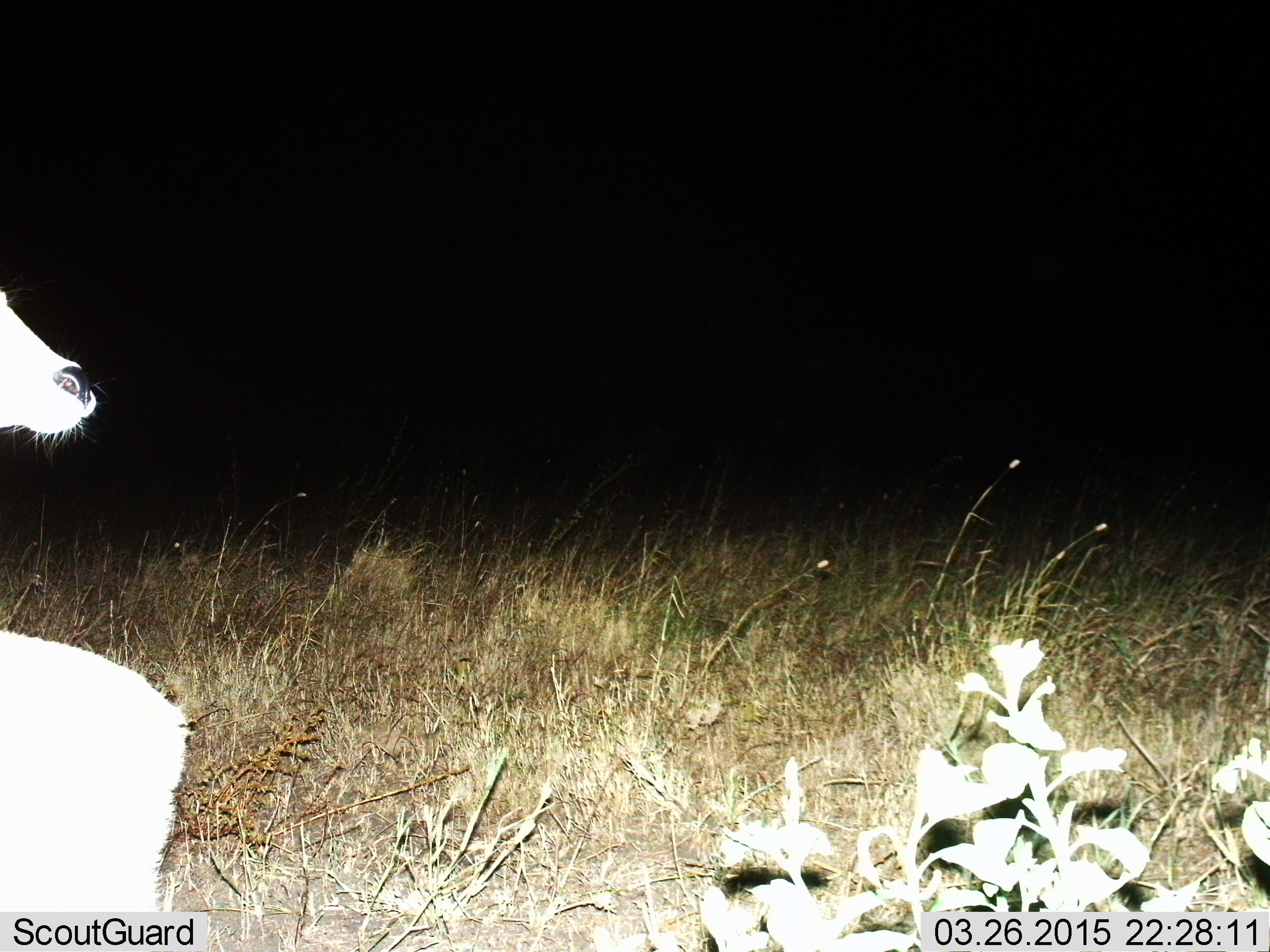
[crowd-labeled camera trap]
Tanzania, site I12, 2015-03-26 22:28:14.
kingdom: Animalia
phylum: Chordata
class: Mammalia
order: Artiodactyla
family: Bovidae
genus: Redunca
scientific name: Redunca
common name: reedbuck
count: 1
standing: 100%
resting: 0%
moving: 0%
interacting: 0%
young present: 17%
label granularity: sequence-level